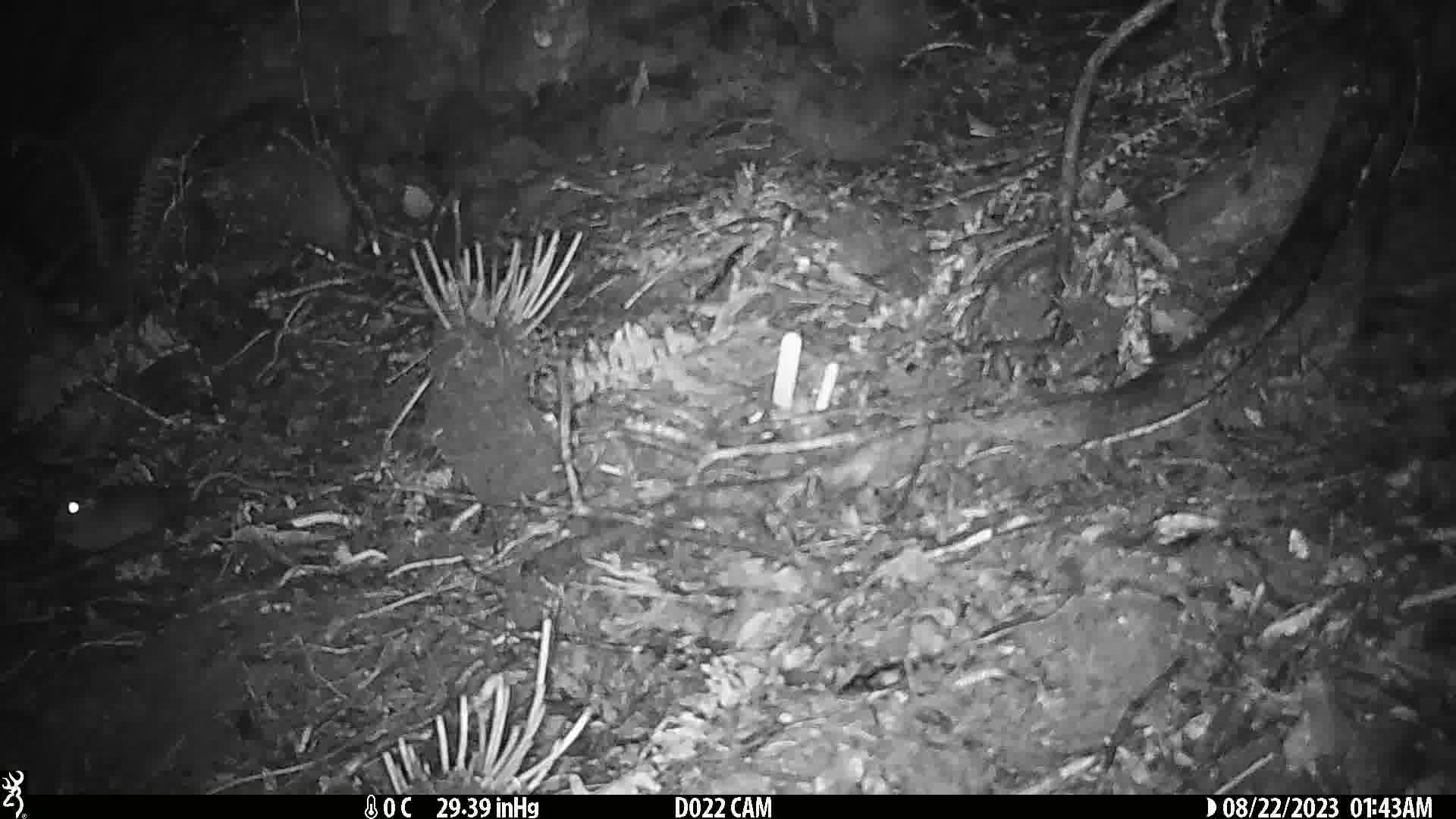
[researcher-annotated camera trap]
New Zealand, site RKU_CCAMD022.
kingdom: Animalia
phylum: Chordata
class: Mammalia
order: Rodentia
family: Muridae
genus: Rattus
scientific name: Rattus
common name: rat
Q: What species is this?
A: Rat (Rattus).